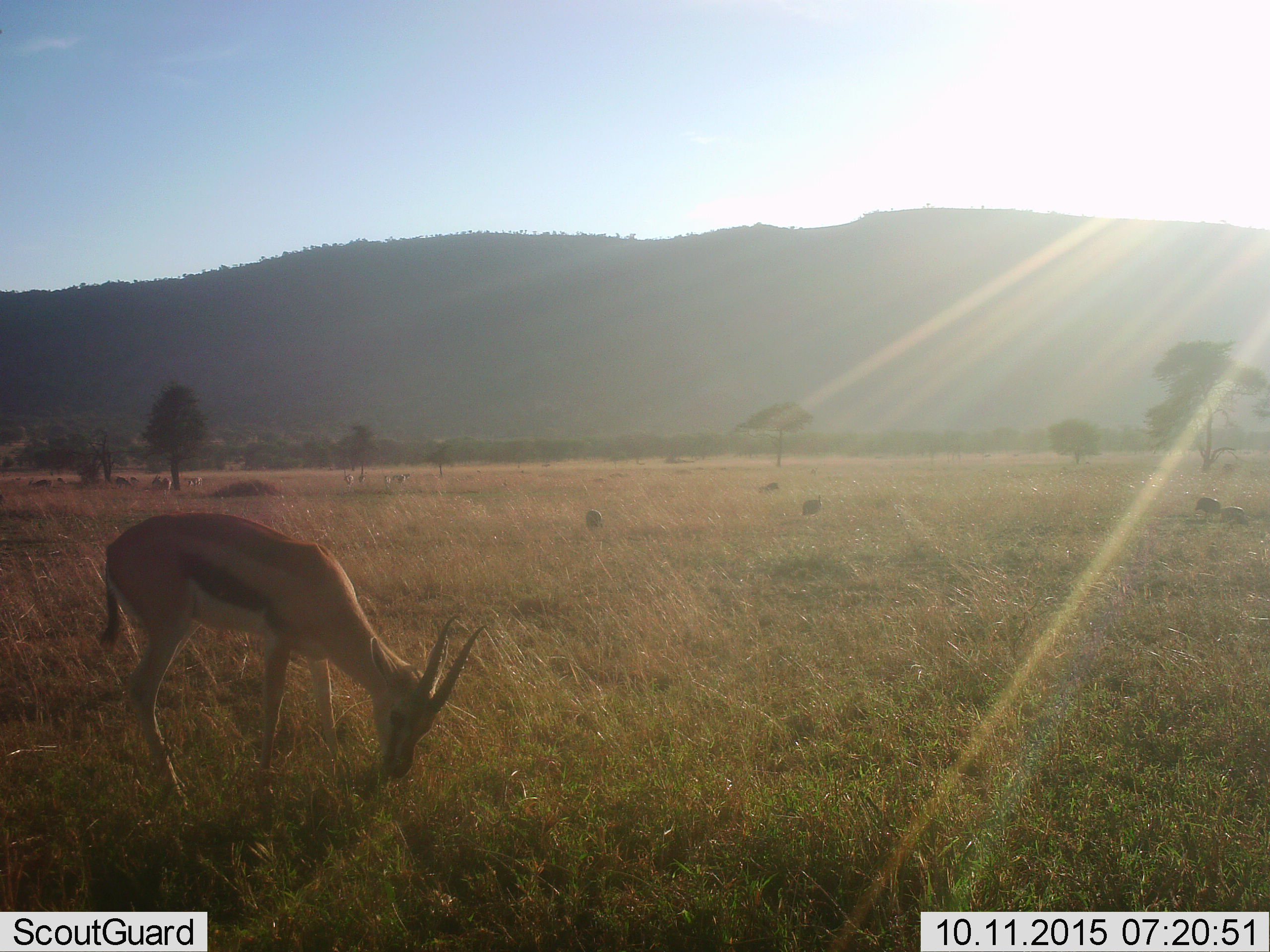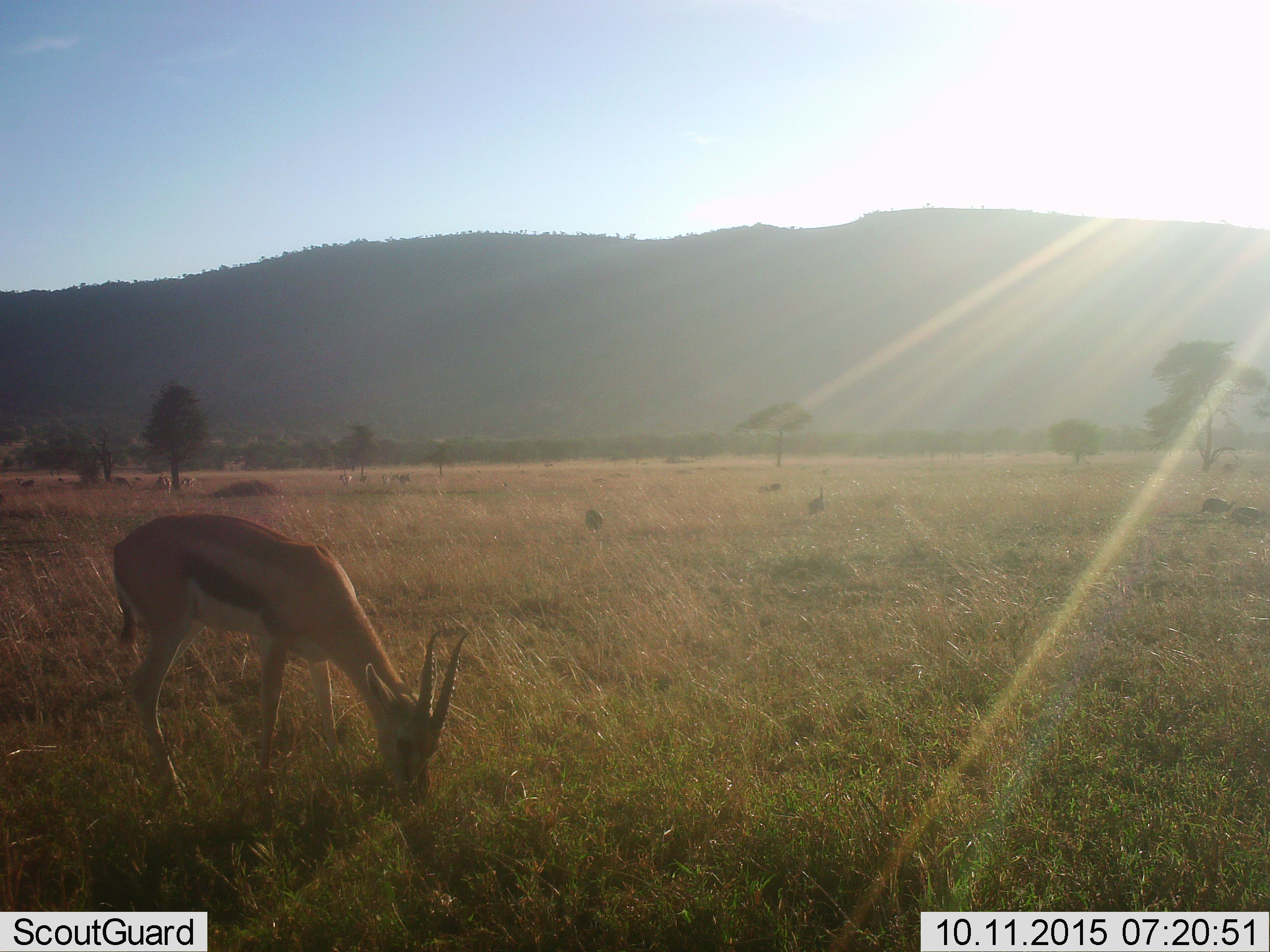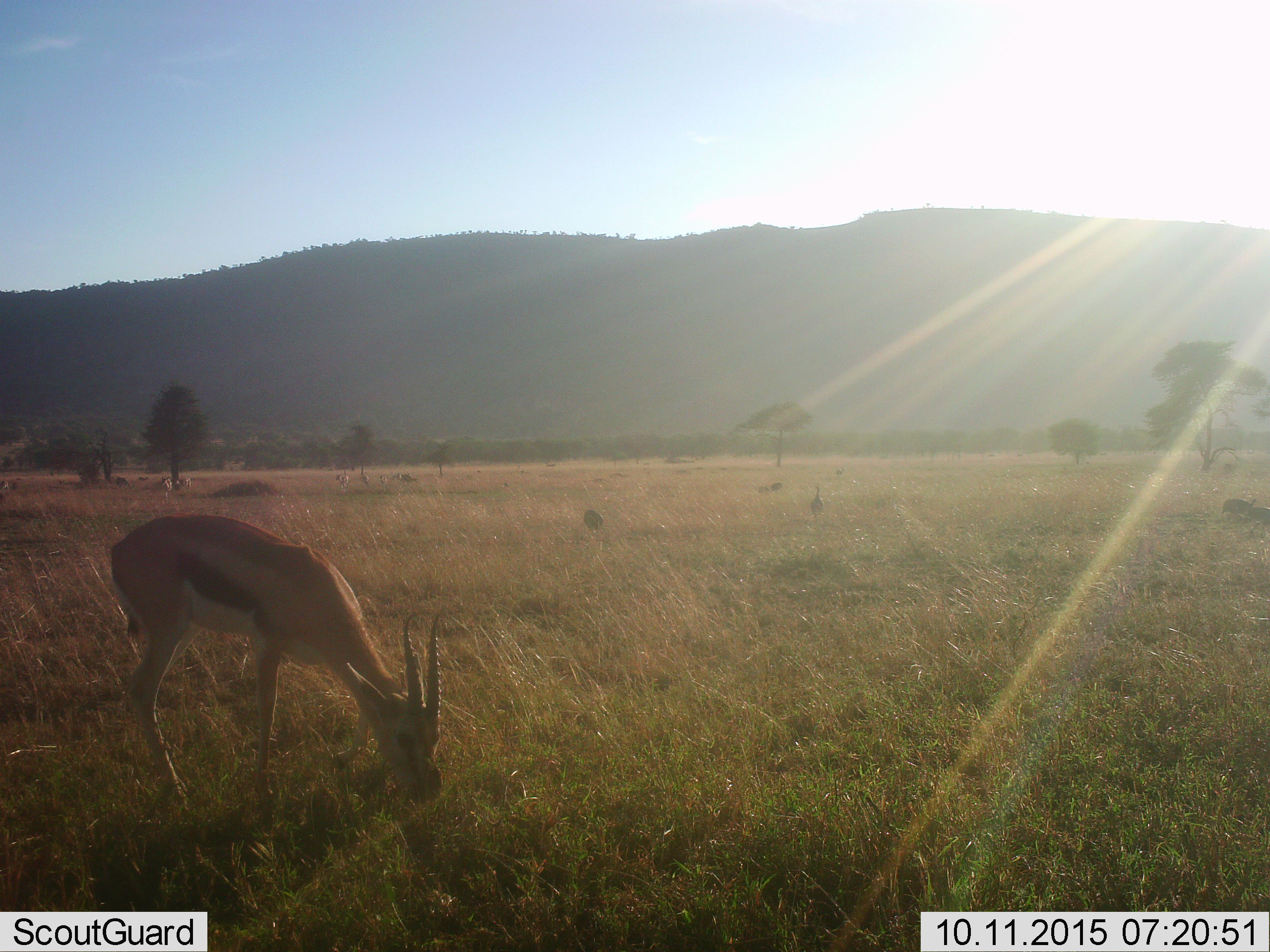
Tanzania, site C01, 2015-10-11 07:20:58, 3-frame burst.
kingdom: Animalia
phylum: Chordata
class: Mammalia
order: Artiodactyla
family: Bovidae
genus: Eudorcas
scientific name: Eudorcas thomsonii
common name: thomson's gazelle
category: gazellethomsons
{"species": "gazellethomsons (thomson's gazelle) (Eudorcas thomsonii)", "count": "1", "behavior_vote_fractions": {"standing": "17%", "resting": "0%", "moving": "6%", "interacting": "0%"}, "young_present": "0%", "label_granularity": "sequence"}